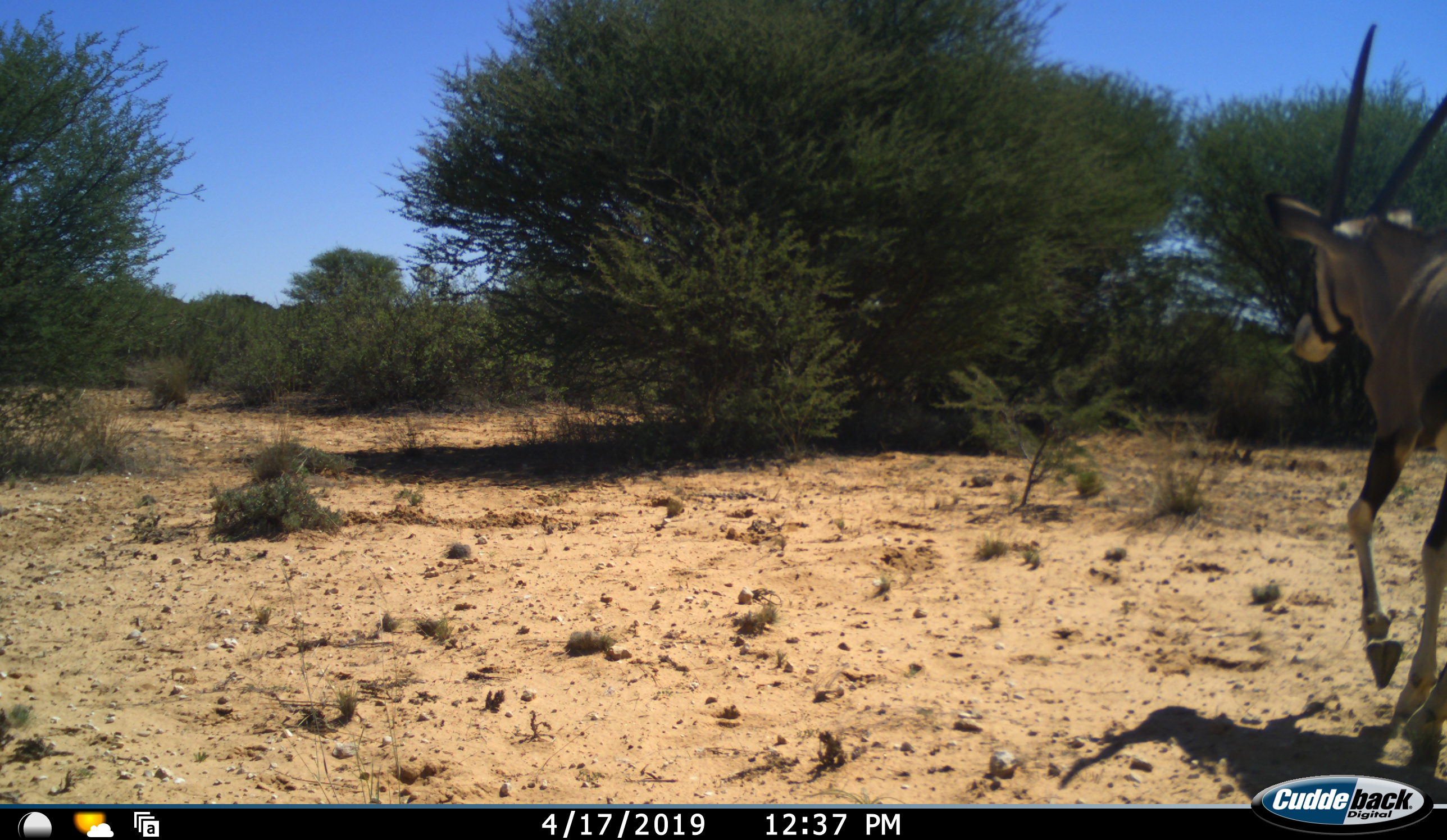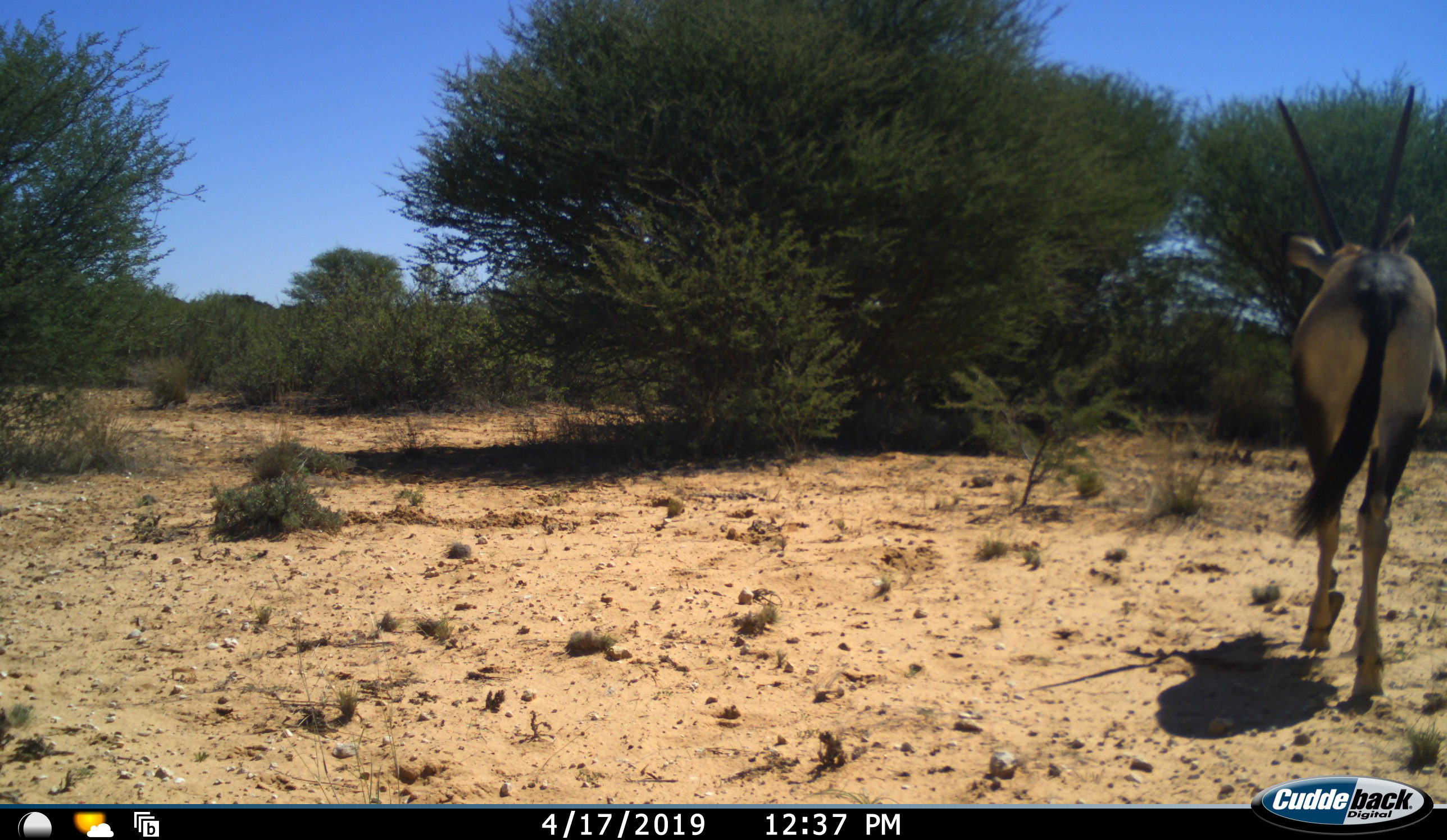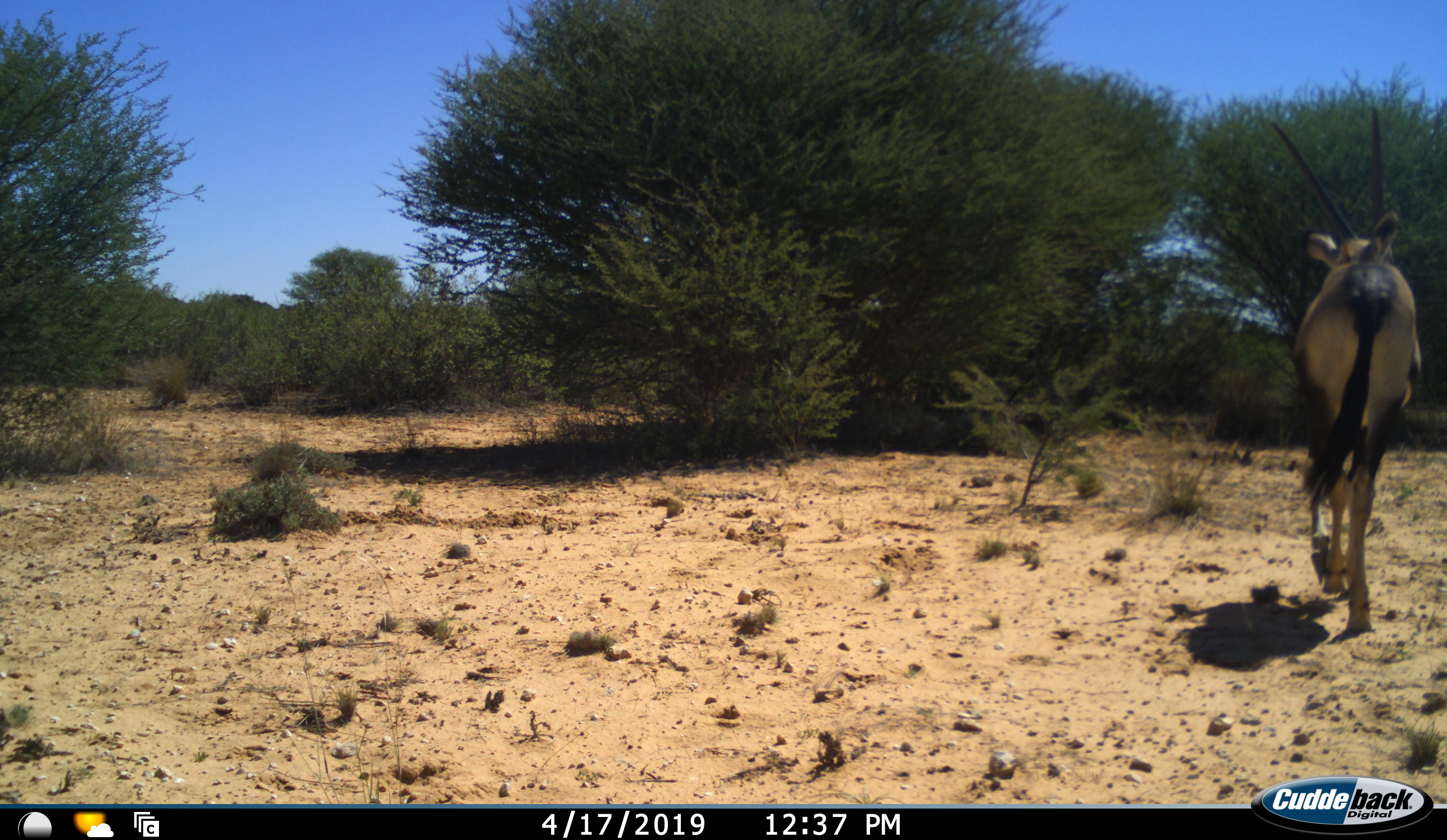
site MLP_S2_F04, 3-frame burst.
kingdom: Animalia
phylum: Chordata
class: Mammalia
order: Artiodactyla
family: Bovidae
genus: Oryx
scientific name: Oryx gazella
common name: gemsbok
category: oryx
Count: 1.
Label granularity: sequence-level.